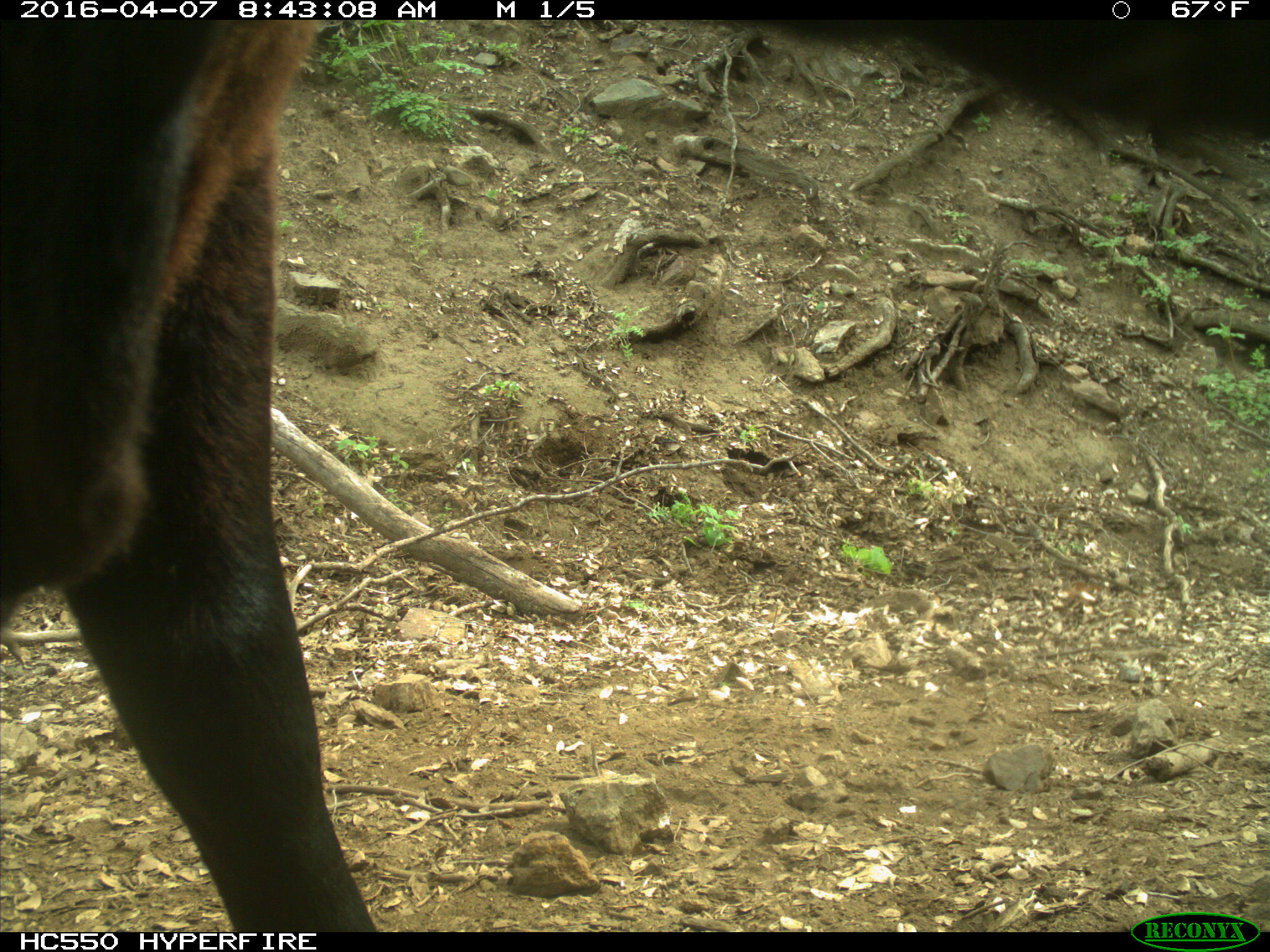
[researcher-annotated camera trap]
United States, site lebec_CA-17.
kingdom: Animalia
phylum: Chordata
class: Mammalia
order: Artiodactyla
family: Bovidae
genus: Bos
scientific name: Bos taurus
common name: domestic cow